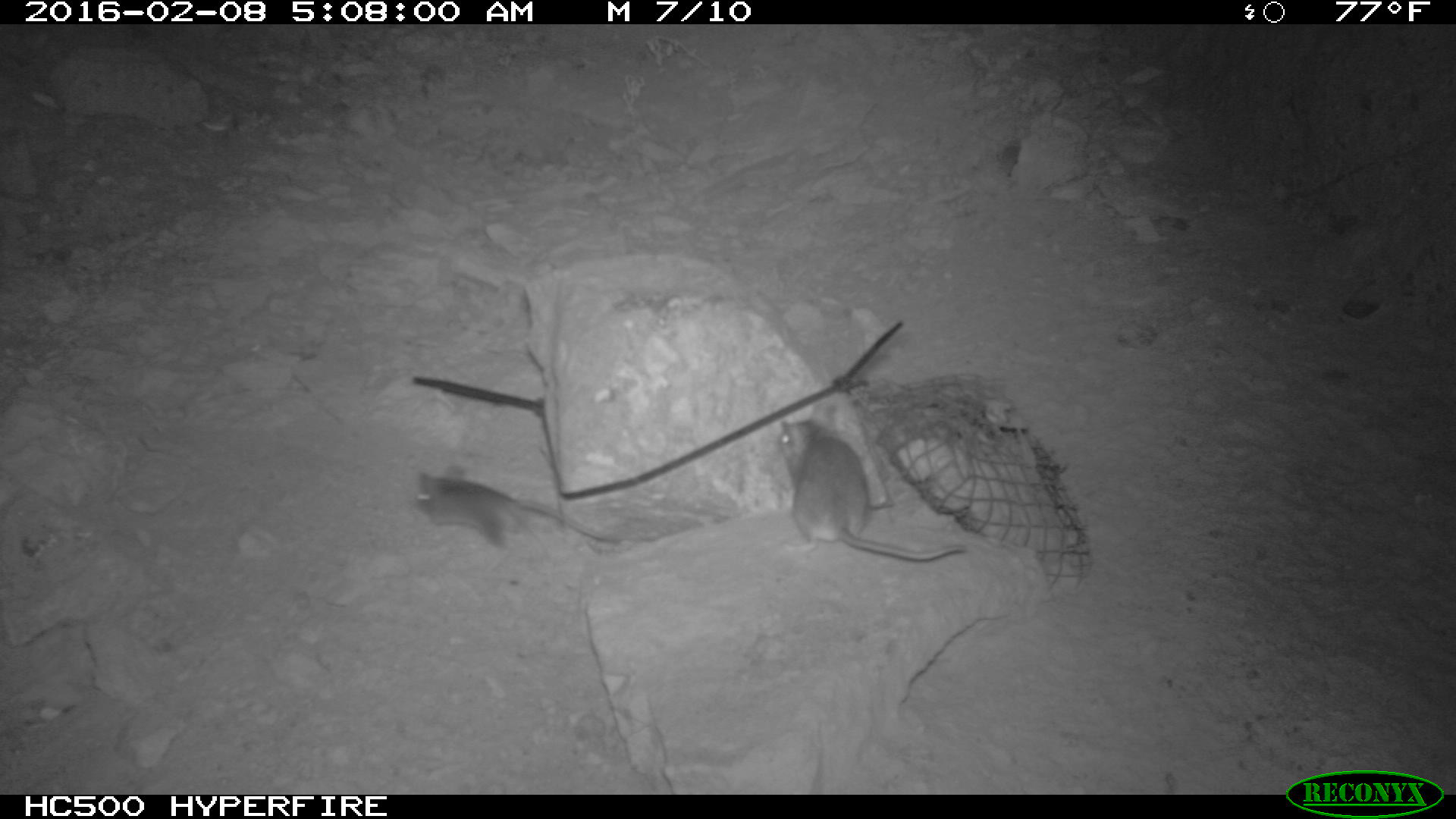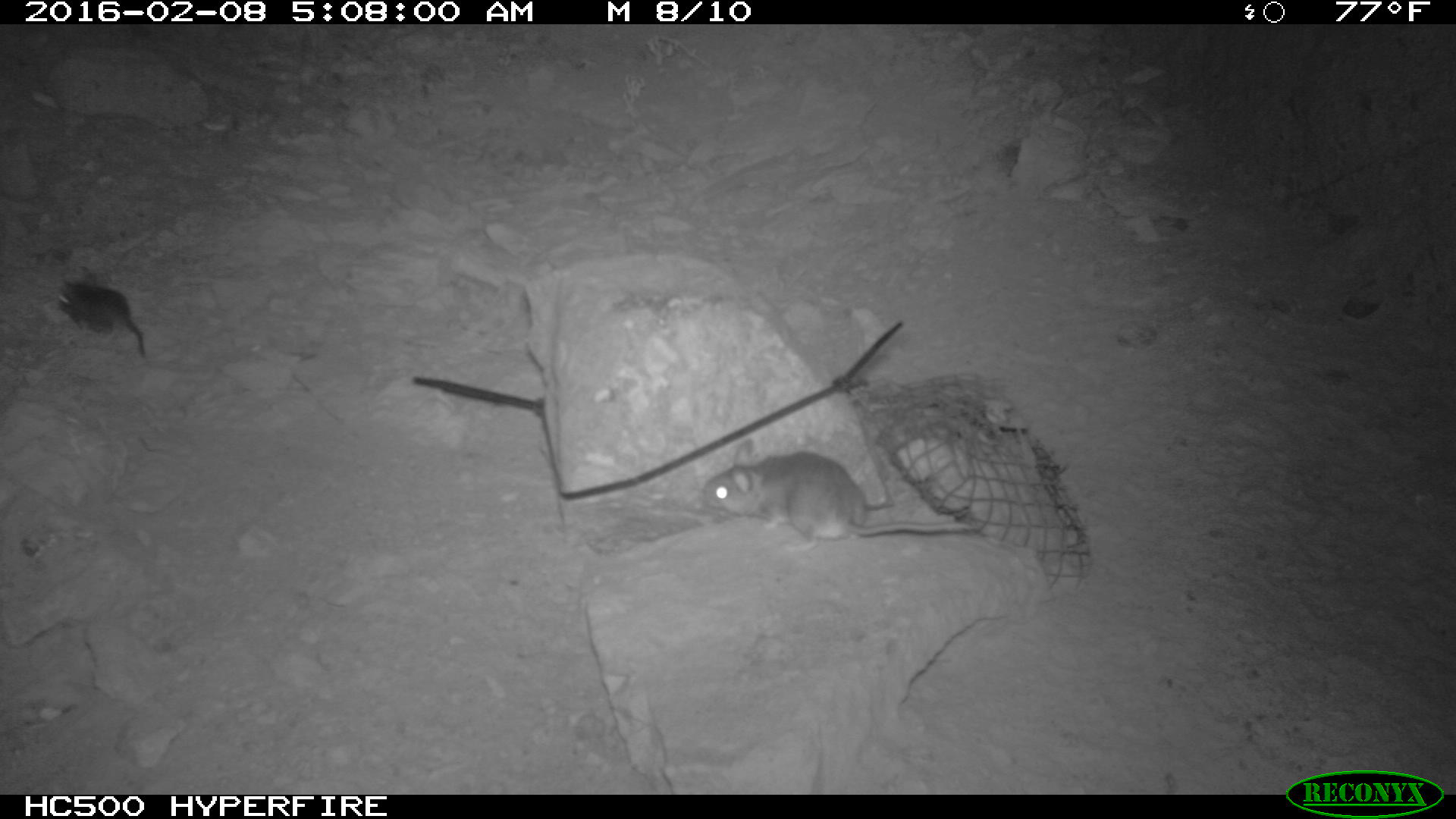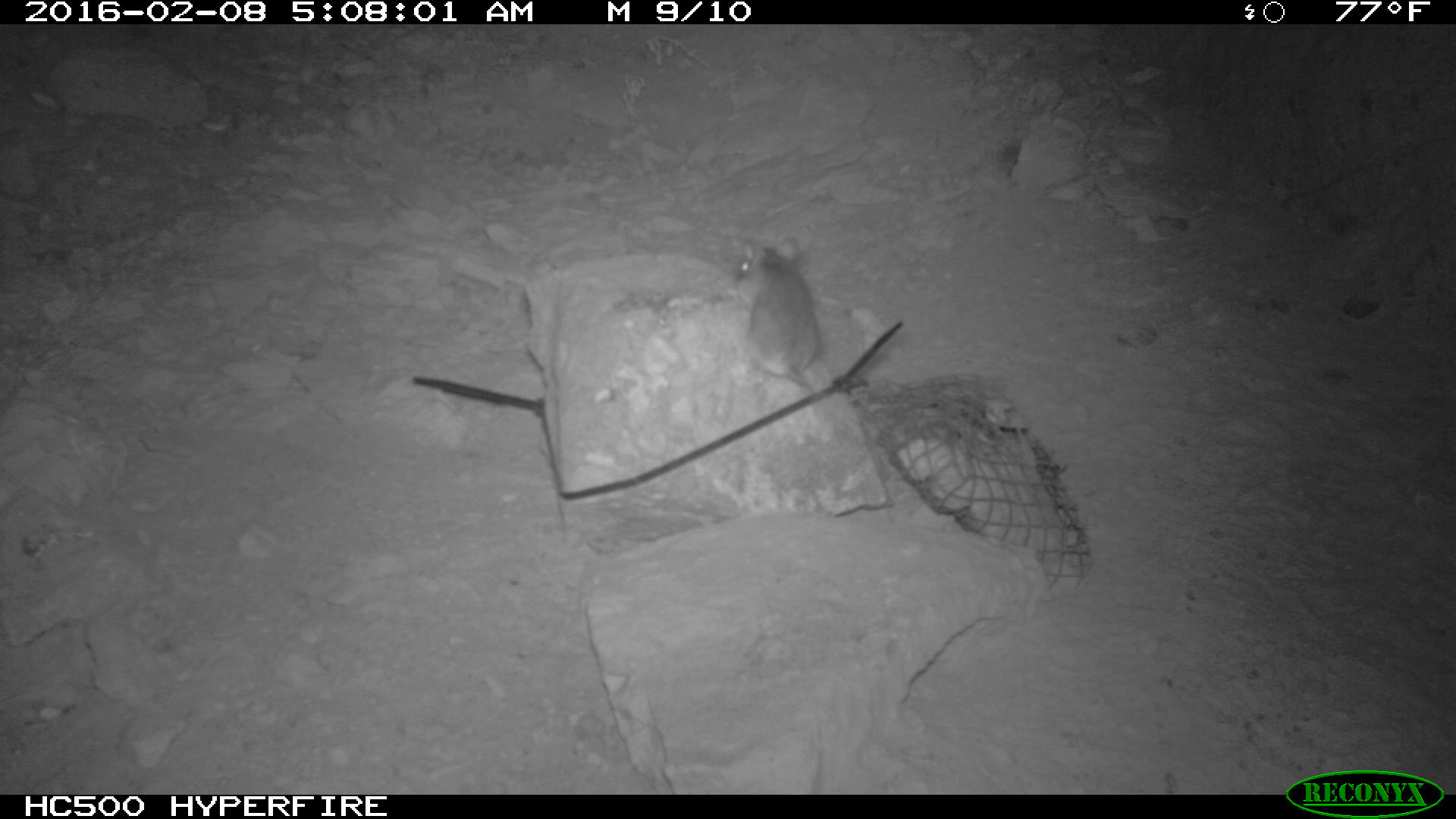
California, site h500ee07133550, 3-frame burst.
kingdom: Animalia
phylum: Chordata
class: Mammalia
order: Rodentia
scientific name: Rodentia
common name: rodent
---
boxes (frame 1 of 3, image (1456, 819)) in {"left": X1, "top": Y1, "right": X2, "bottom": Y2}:
rodent: {"left": 775, "top": 413, "right": 968, "bottom": 563}; {"left": 416, "top": 458, "right": 624, "bottom": 548}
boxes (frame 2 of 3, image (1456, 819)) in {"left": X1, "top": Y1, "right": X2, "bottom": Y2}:
rodent: {"left": 698, "top": 438, "right": 987, "bottom": 553}; {"left": 52, "top": 266, "right": 149, "bottom": 359}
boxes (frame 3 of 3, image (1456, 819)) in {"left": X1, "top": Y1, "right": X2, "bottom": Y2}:
rodent: {"left": 737, "top": 234, "right": 821, "bottom": 387}